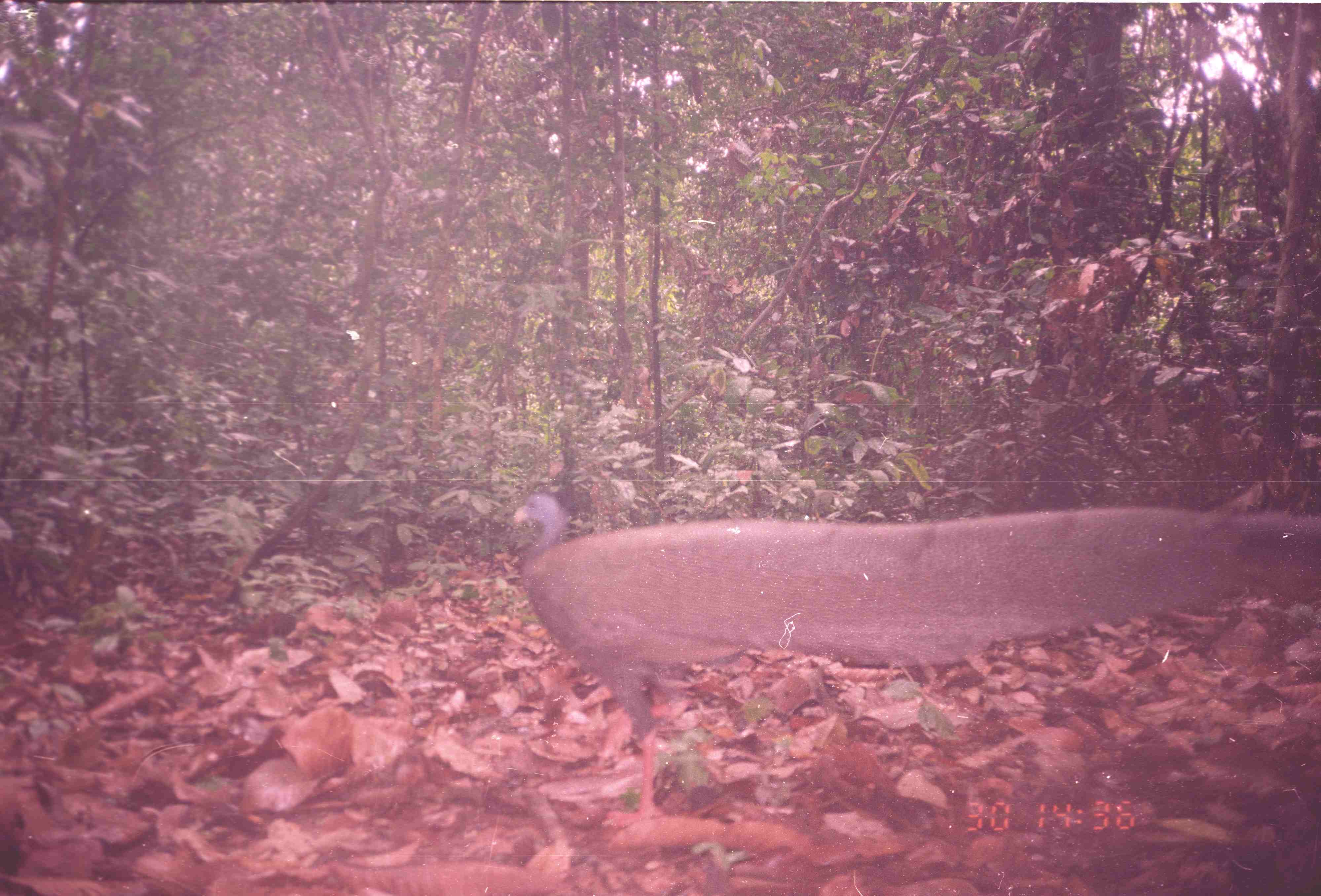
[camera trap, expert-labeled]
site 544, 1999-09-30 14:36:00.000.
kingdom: Animalia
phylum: Chordata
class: Aves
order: Galliformes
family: Phasianidae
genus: Argusianus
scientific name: Argusianus argus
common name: great argus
Argusianus argus (great argus), count 1.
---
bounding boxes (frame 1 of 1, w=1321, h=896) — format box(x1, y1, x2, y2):
argusianus argus: box(511, 490, 1321, 829)